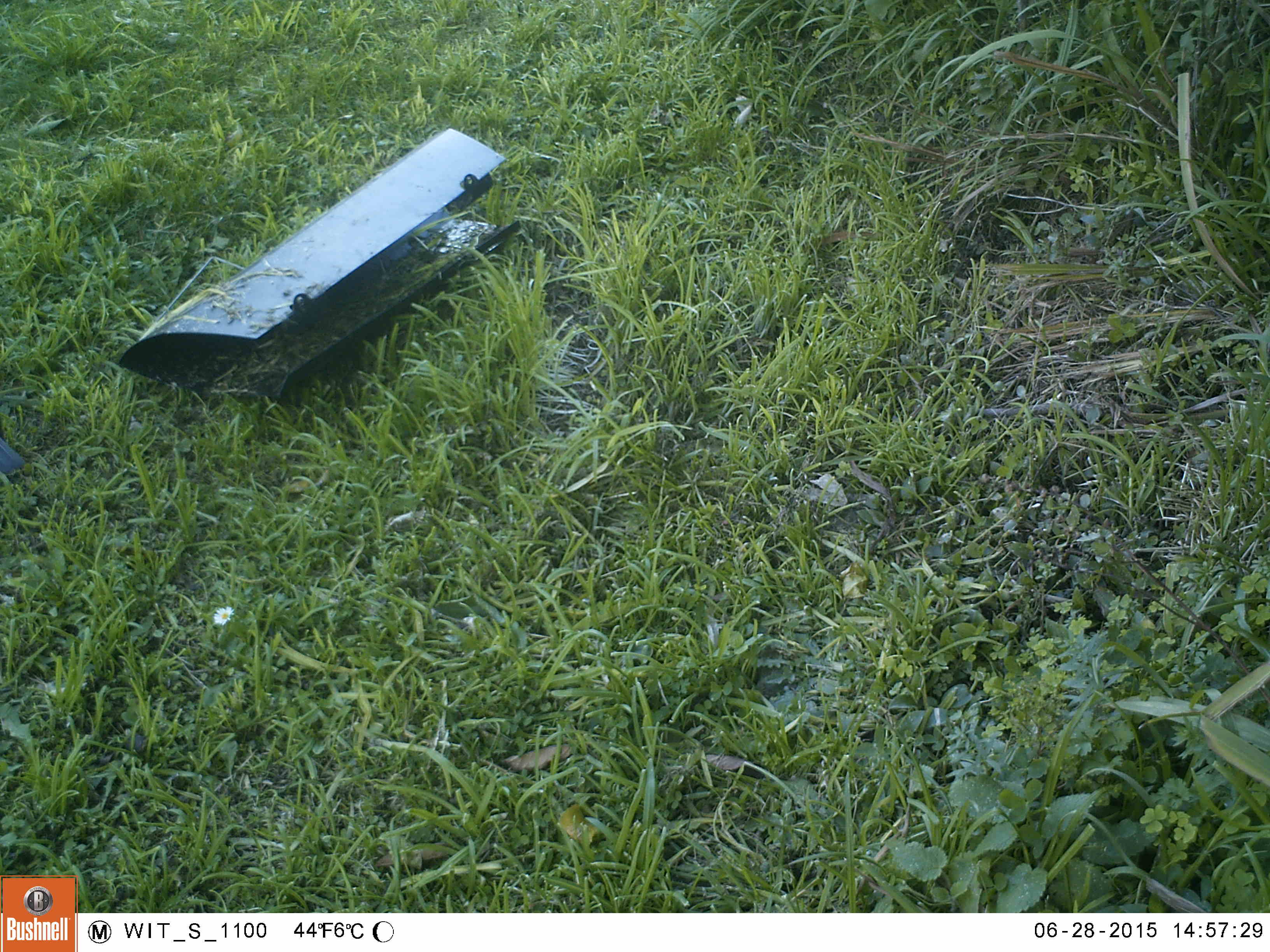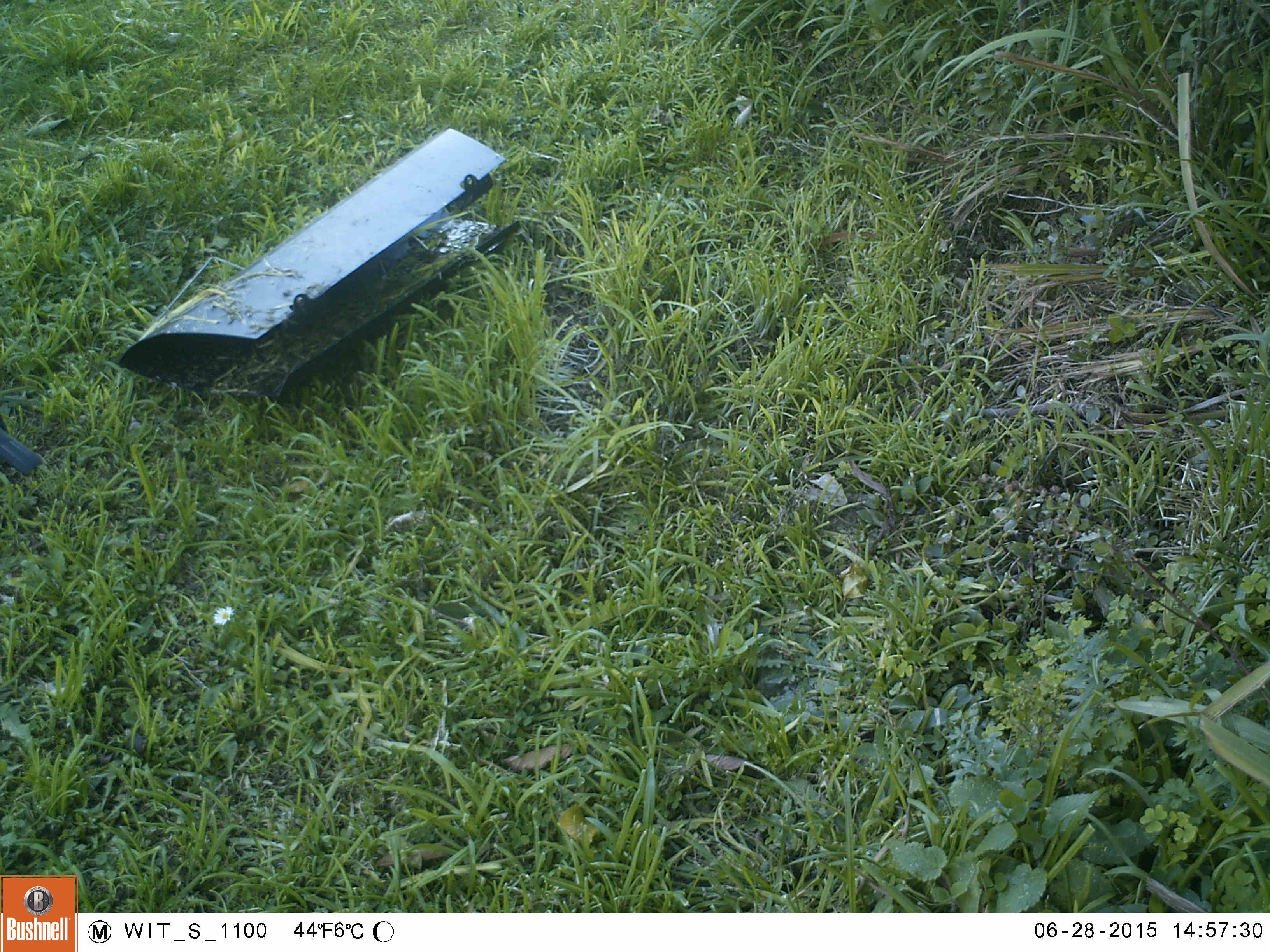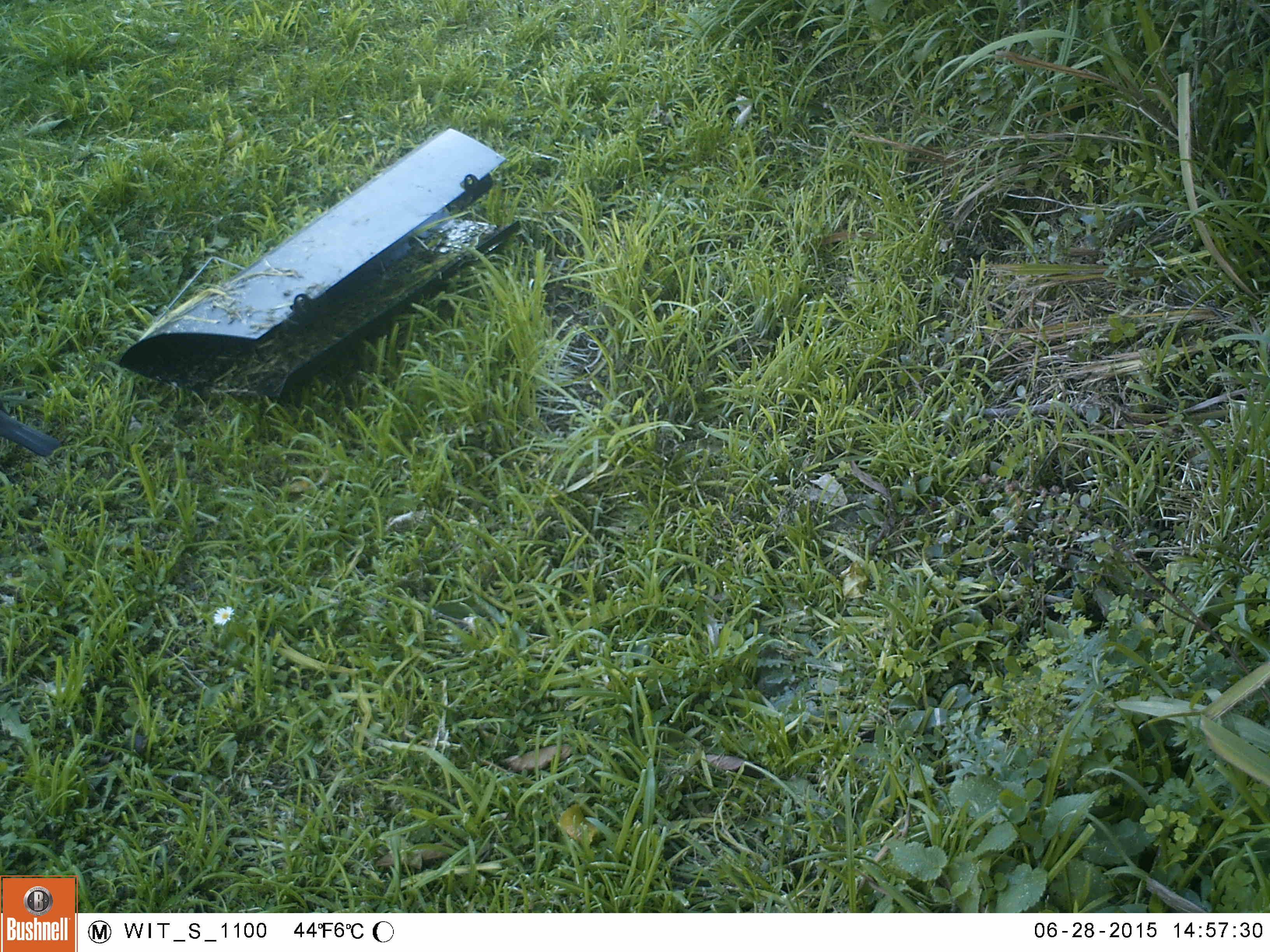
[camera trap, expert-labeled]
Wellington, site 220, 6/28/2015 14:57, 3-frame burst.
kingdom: Animalia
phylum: Chordata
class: Aves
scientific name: Aves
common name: bird